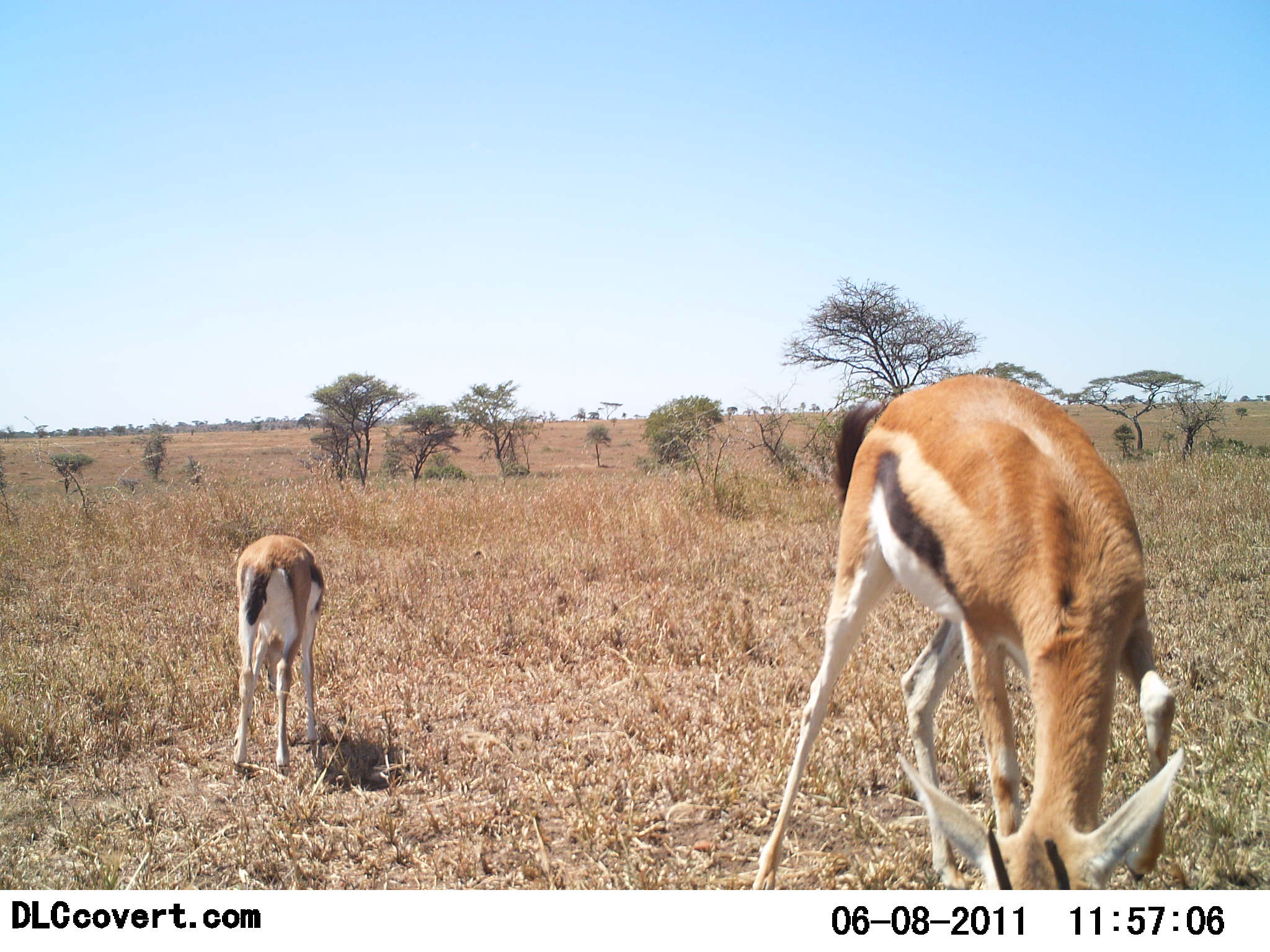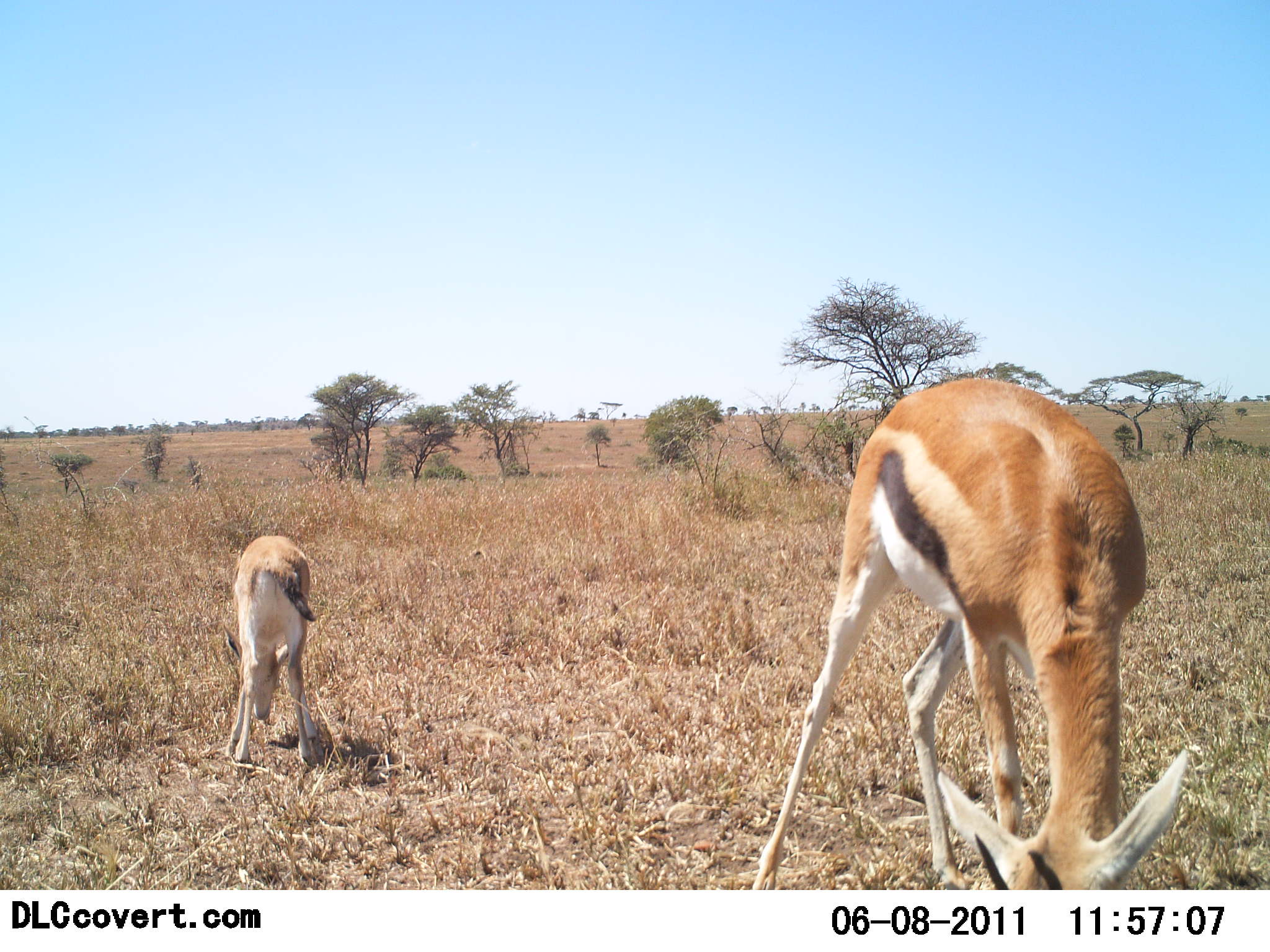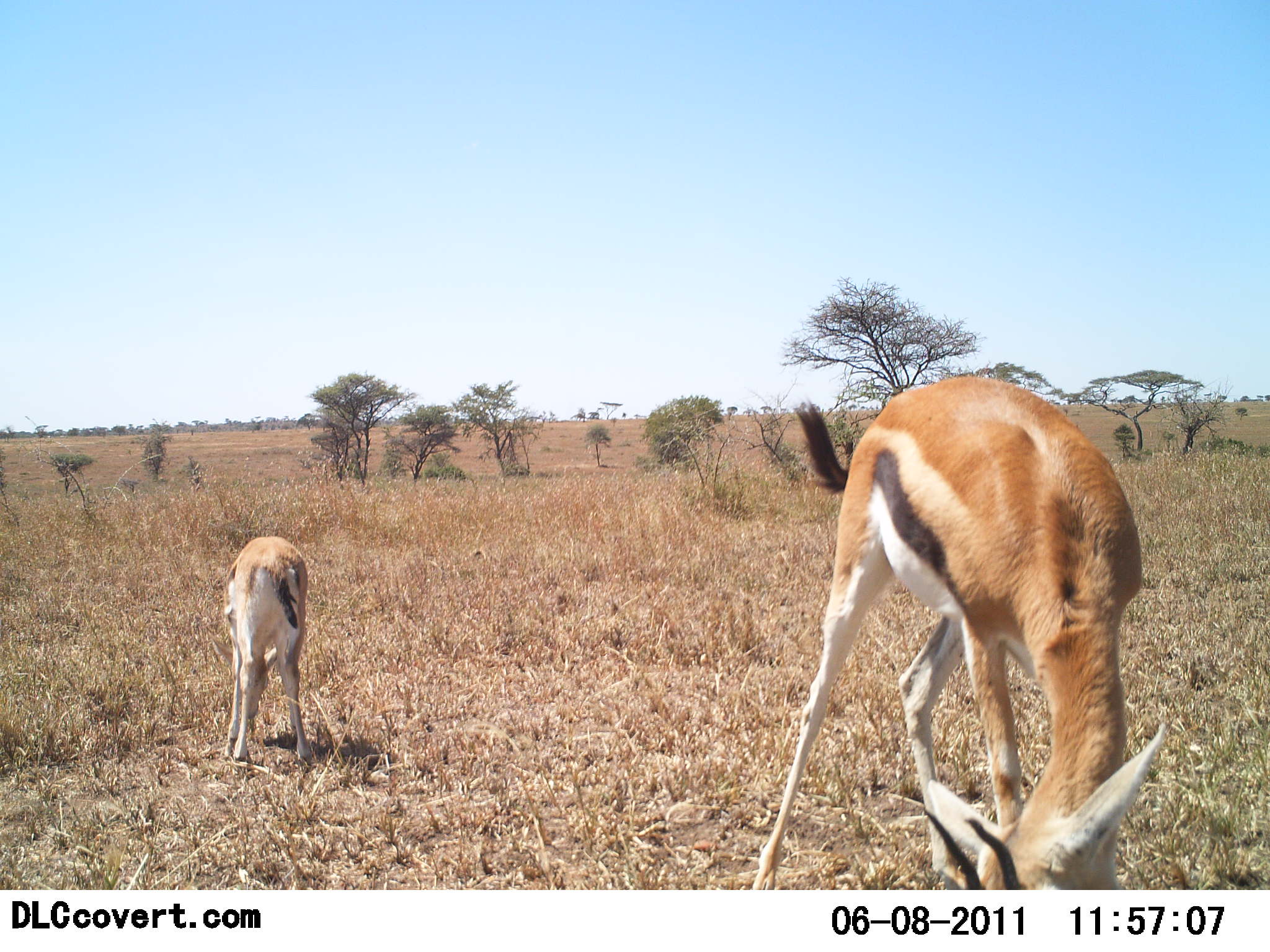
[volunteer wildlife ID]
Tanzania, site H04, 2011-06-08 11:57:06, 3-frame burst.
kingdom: Animalia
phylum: Chordata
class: Mammalia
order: Artiodactyla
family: Bovidae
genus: Eudorcas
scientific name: Eudorcas thomsonii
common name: thomson's gazelle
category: gazellethomsons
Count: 2.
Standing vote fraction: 25%.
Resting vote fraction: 0%.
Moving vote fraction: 0%.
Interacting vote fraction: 0%.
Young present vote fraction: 50%.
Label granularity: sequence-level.